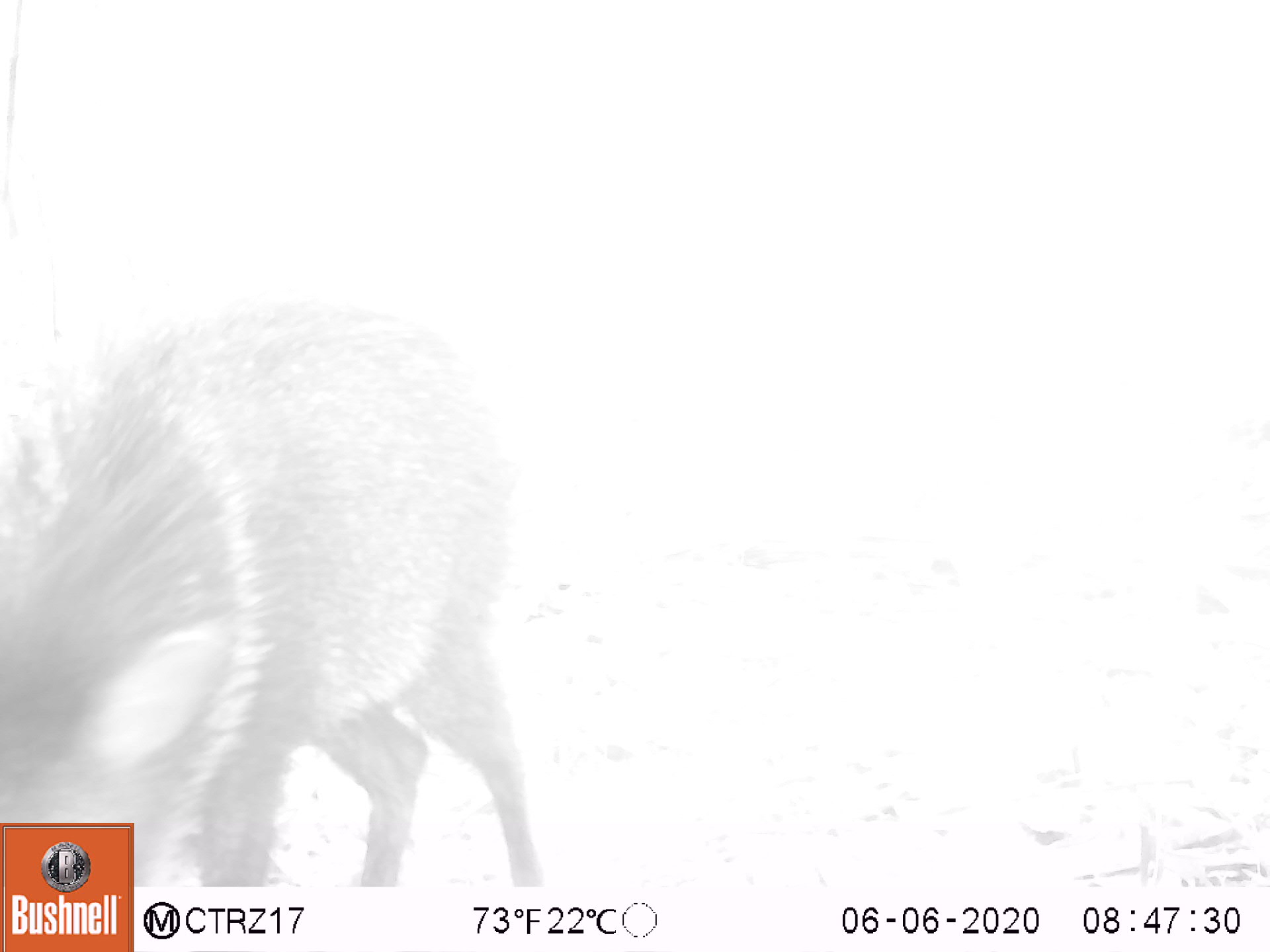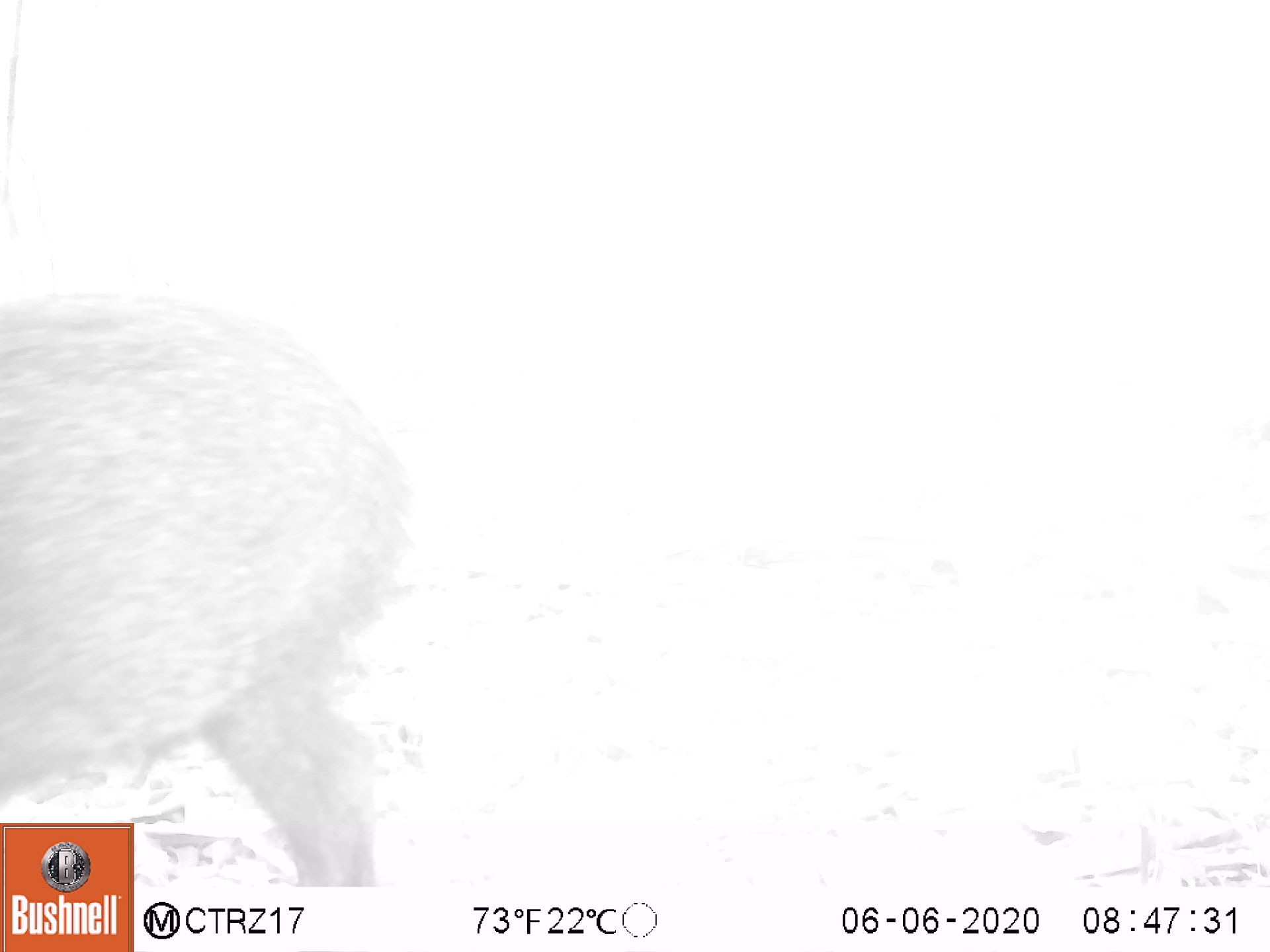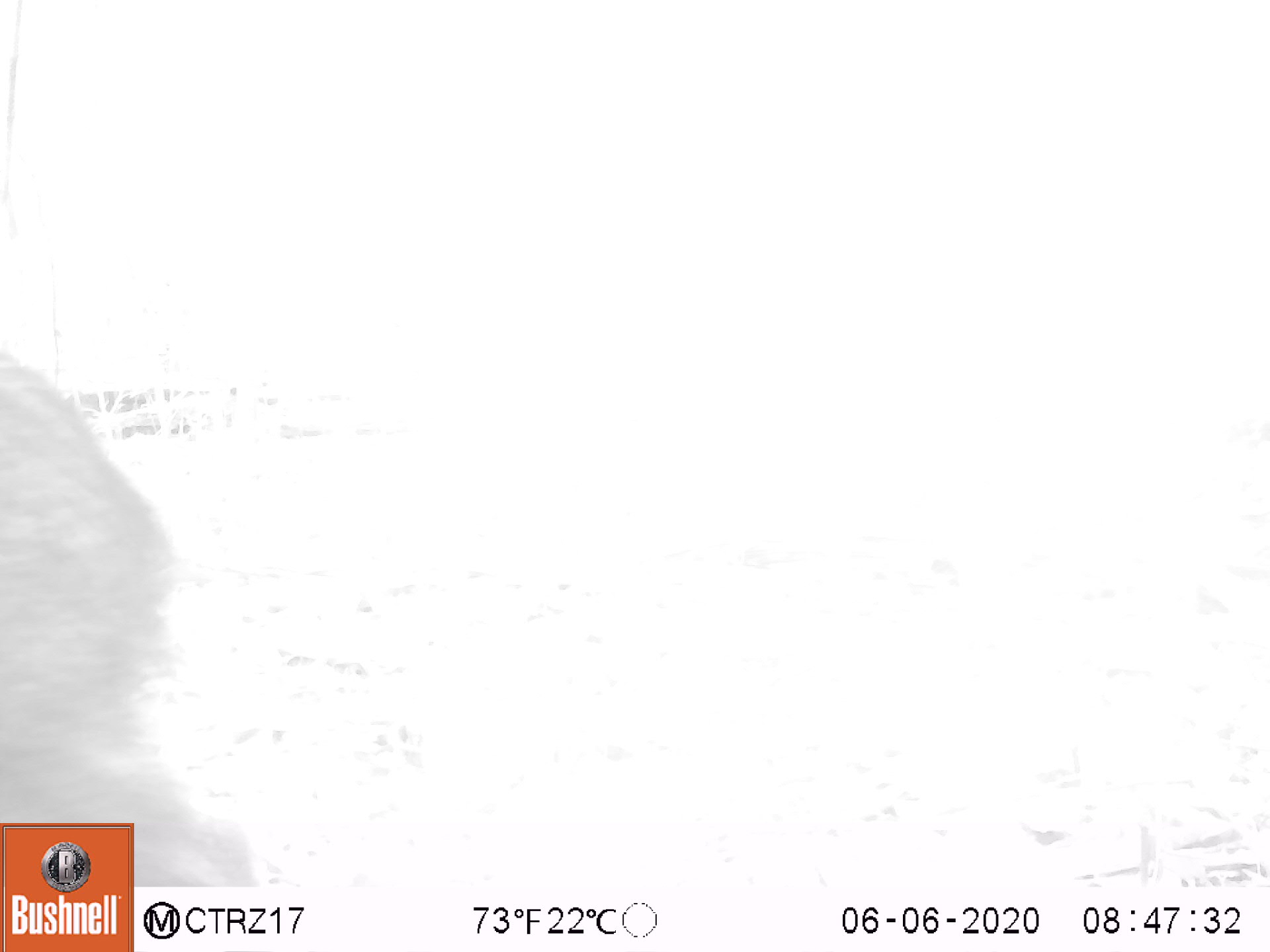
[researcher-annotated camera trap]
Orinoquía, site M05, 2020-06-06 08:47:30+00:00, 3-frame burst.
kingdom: Animalia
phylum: Chordata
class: Mammalia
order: Artiodactyla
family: Tayassuidae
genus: Pecari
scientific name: Pecari tajacu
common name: collared peccary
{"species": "collared peccary (Pecari tajacu)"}